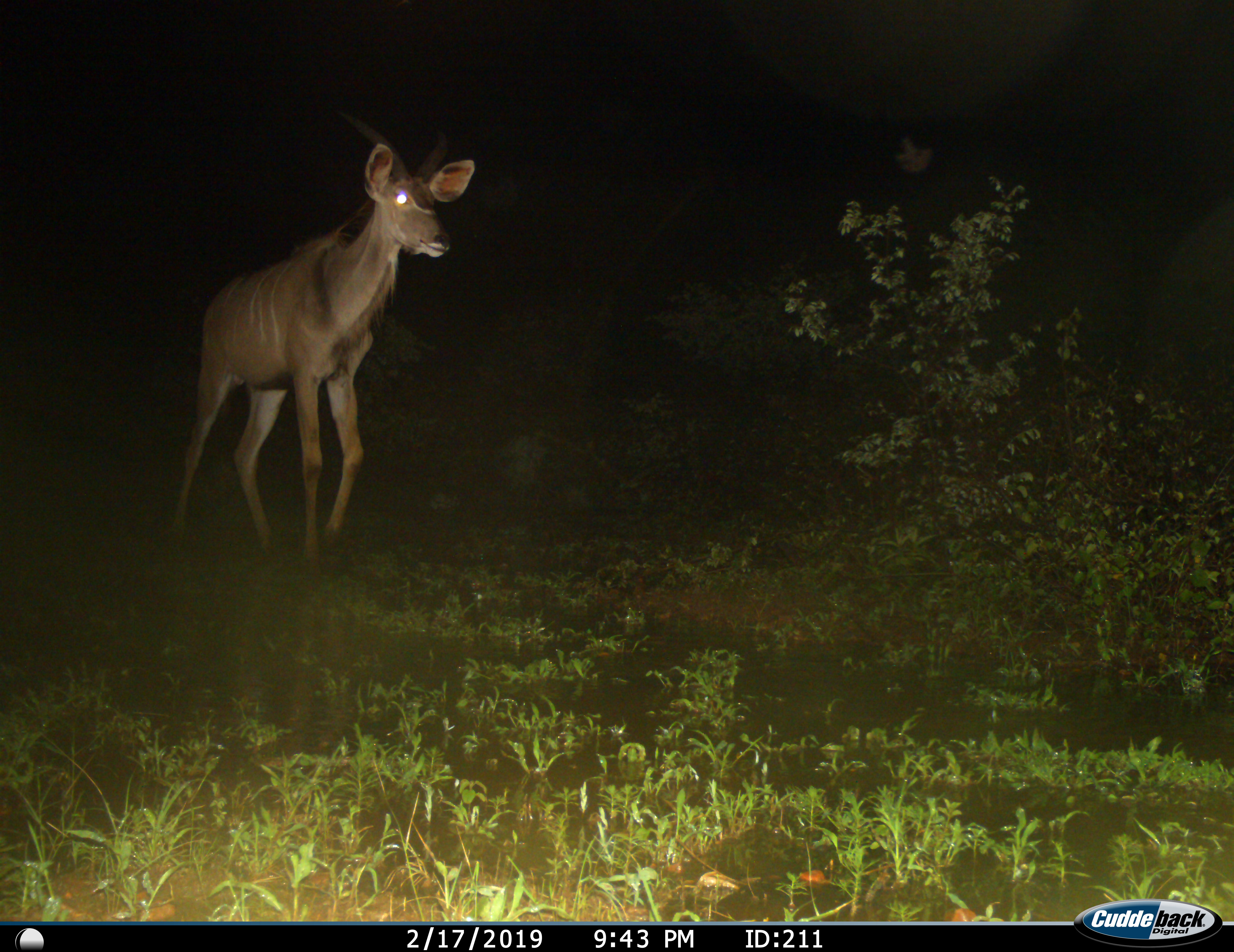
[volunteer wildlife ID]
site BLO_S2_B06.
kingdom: Animalia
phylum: Chordata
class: Mammalia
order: Artiodactyla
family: Bovidae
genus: Tragelaphus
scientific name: Tragelaphus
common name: kudu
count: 1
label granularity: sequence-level